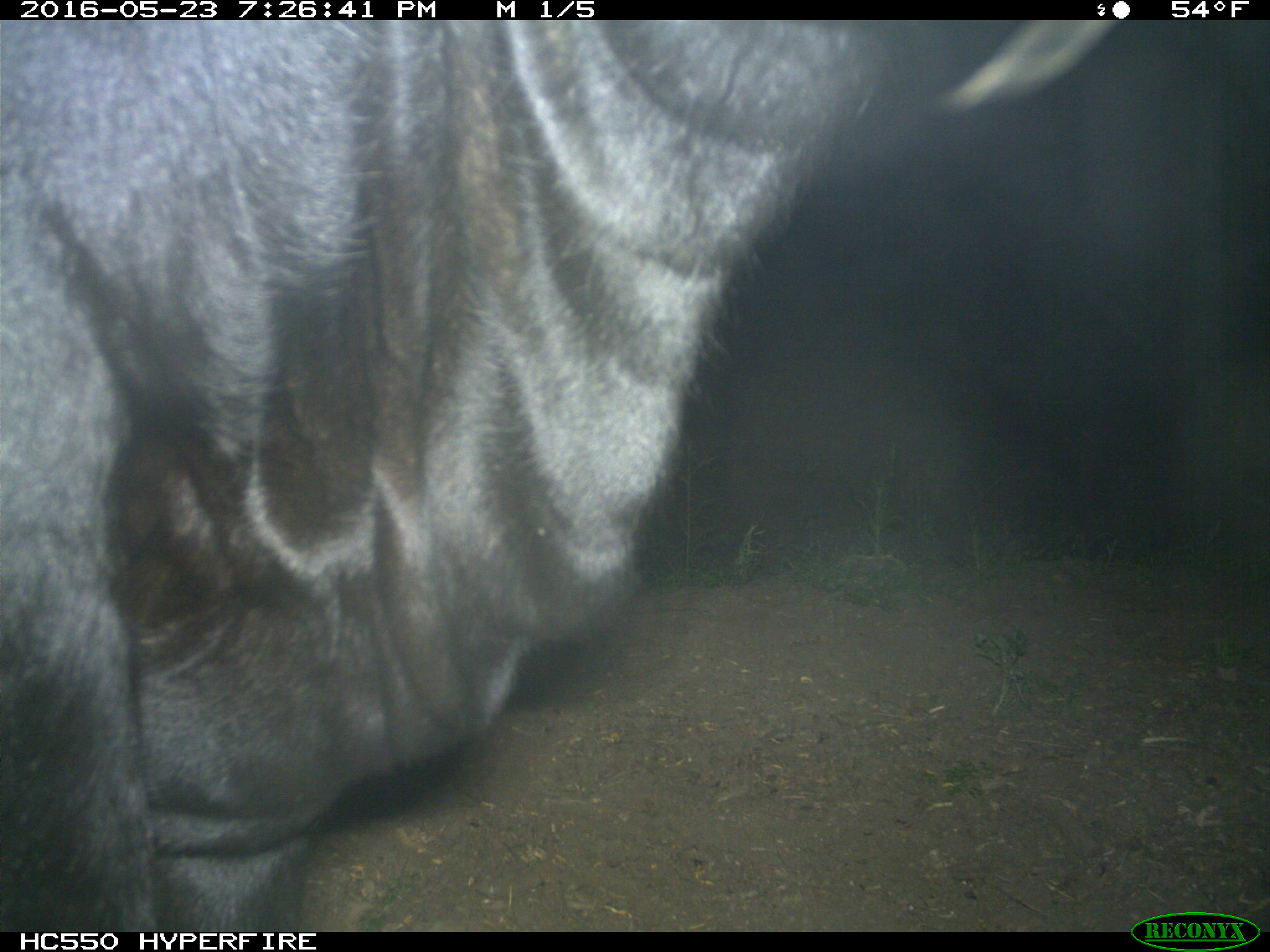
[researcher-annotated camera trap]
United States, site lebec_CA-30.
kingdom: Animalia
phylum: Chordata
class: Mammalia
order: Artiodactyla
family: Bovidae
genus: Bos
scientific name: Bos taurus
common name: domestic cow